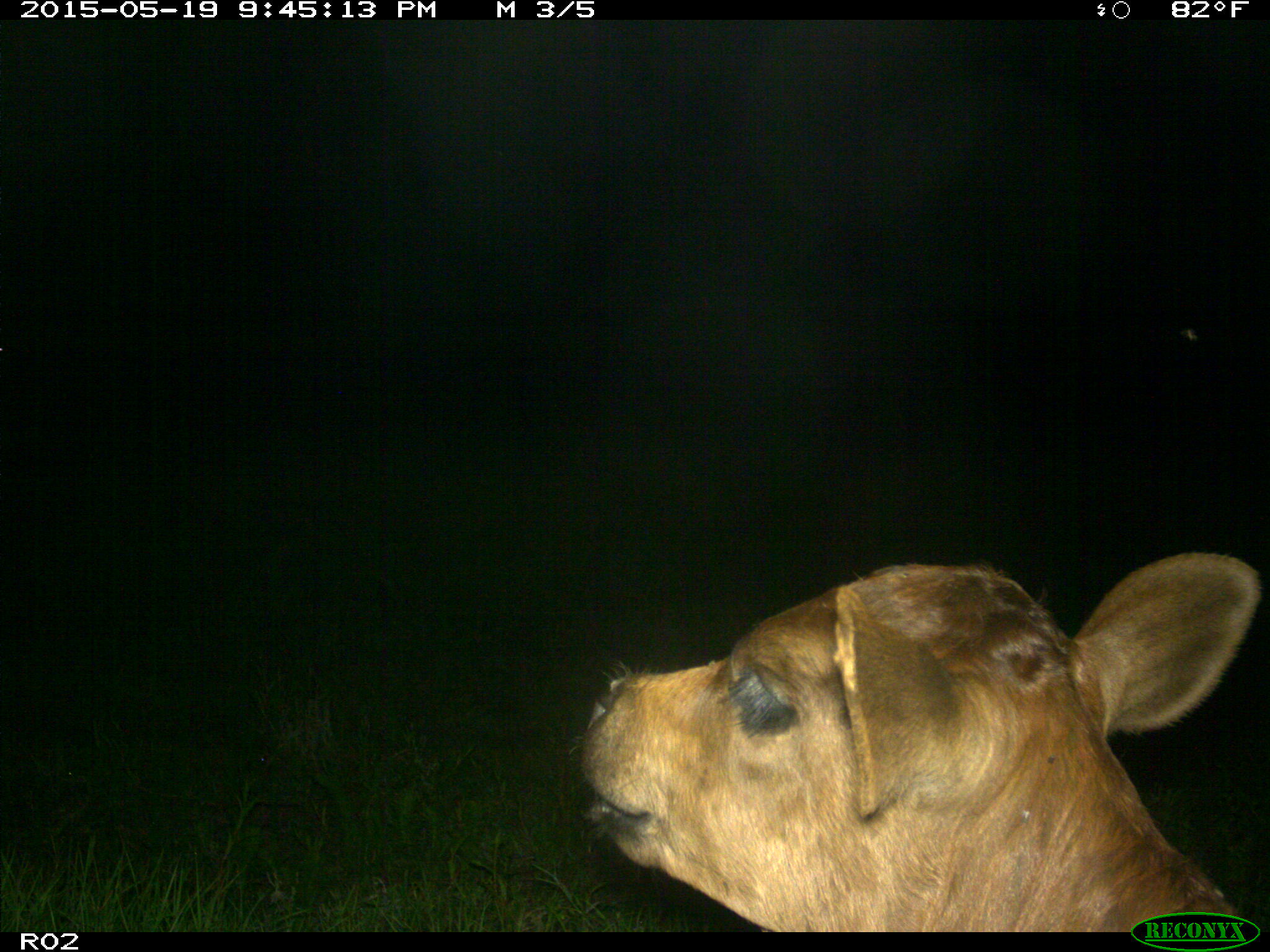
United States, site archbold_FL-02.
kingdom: Animalia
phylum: Chordata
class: Mammalia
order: Artiodactyla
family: Bovidae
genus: Bos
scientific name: Bos taurus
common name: domestic cow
Bos taurus (domestic cow).